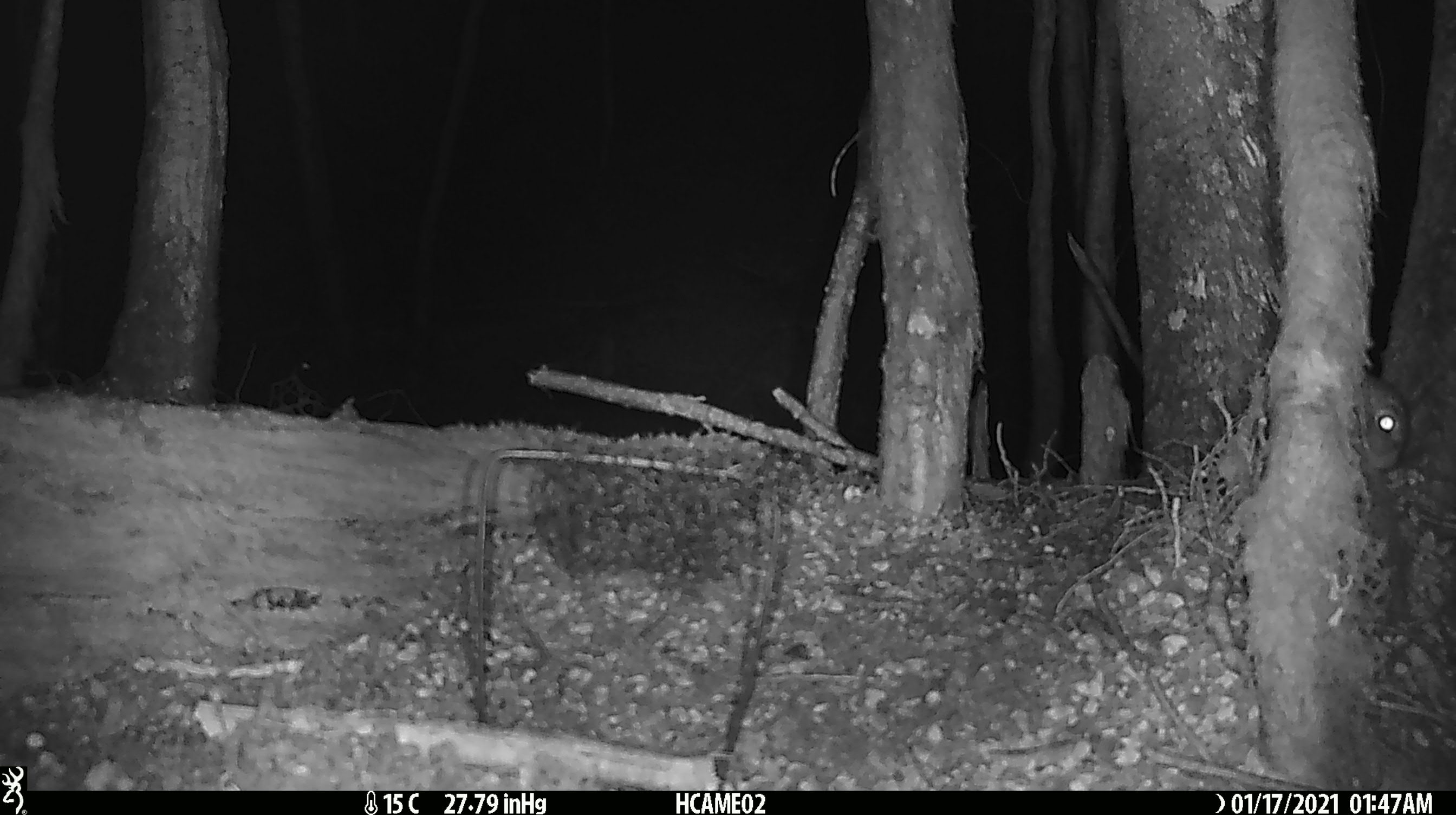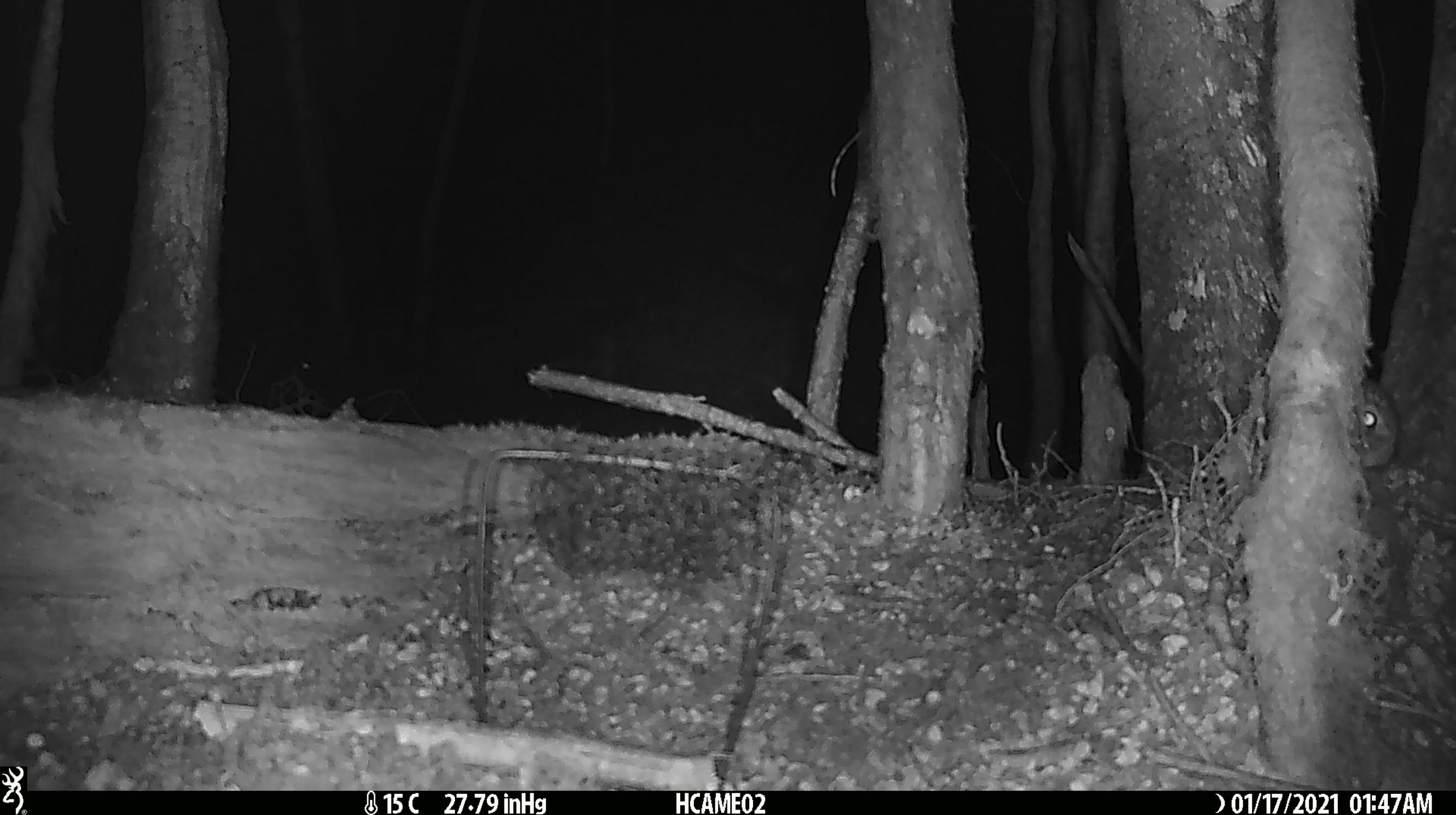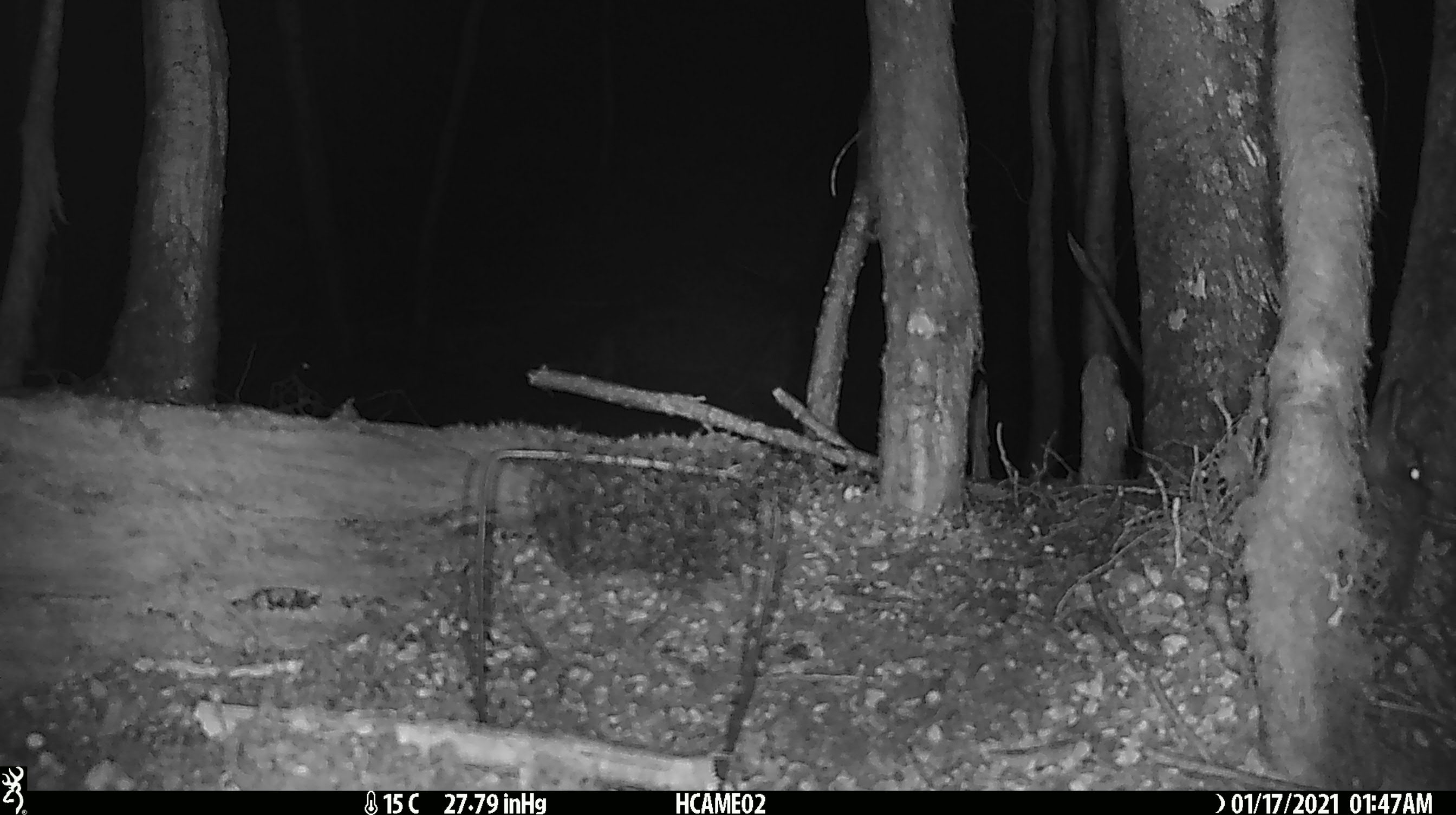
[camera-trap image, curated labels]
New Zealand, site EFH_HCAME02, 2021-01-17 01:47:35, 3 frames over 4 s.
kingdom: Animalia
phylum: Chordata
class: Mammalia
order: Lagomorpha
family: Leporidae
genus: Oryctolagus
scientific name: Oryctolagus cuniculus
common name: european rabbit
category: rabbit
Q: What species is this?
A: Rabbit (european rabbit) (Oryctolagus cuniculus).